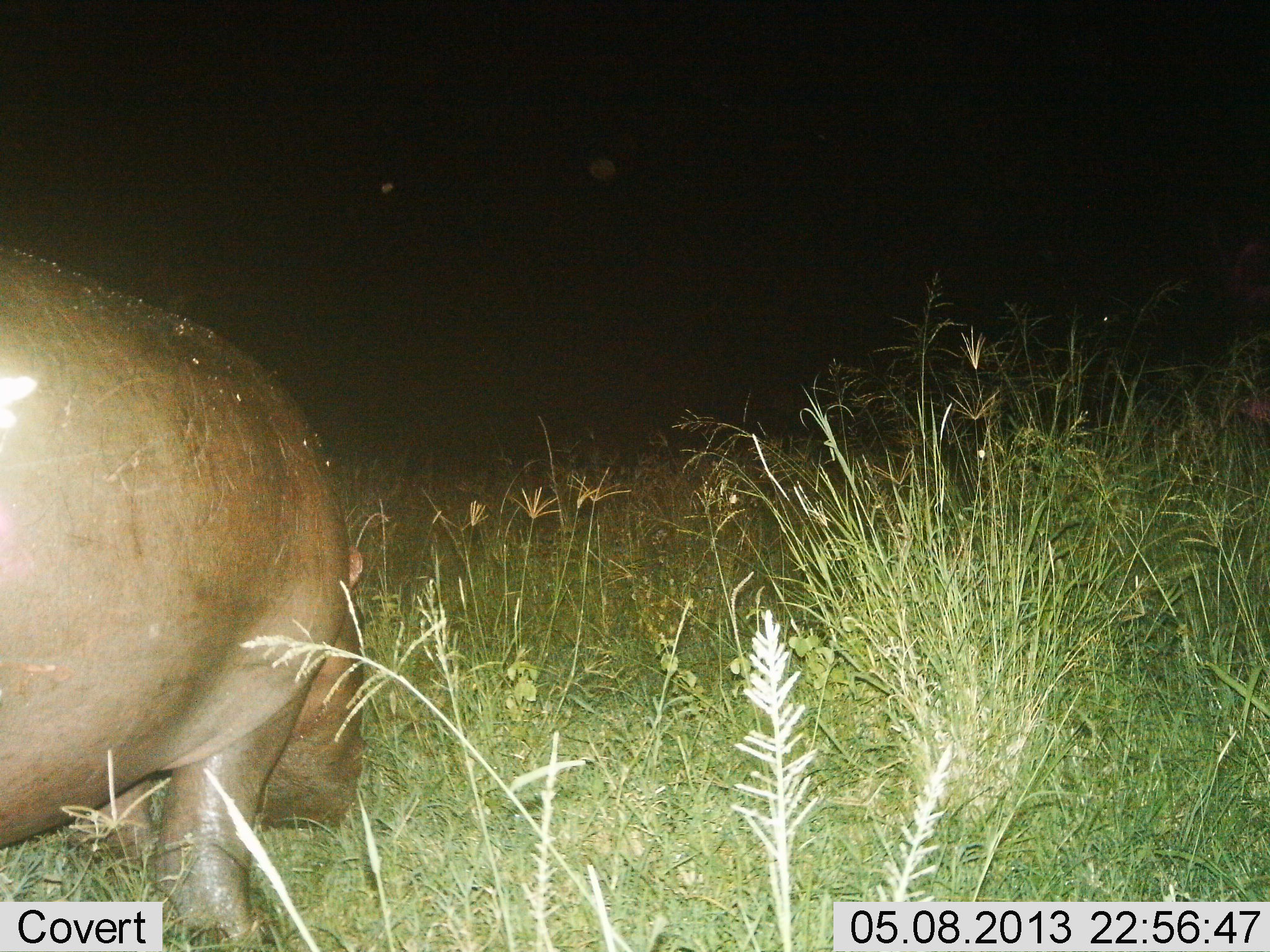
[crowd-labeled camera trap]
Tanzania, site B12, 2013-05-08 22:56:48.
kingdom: Animalia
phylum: Chordata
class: Mammalia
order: Artiodactyla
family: Hippopotamidae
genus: Hippopotamus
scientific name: Hippopotamus amphibius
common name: hippopotamus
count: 1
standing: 28%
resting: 0%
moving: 44%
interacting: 0%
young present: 0%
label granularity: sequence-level